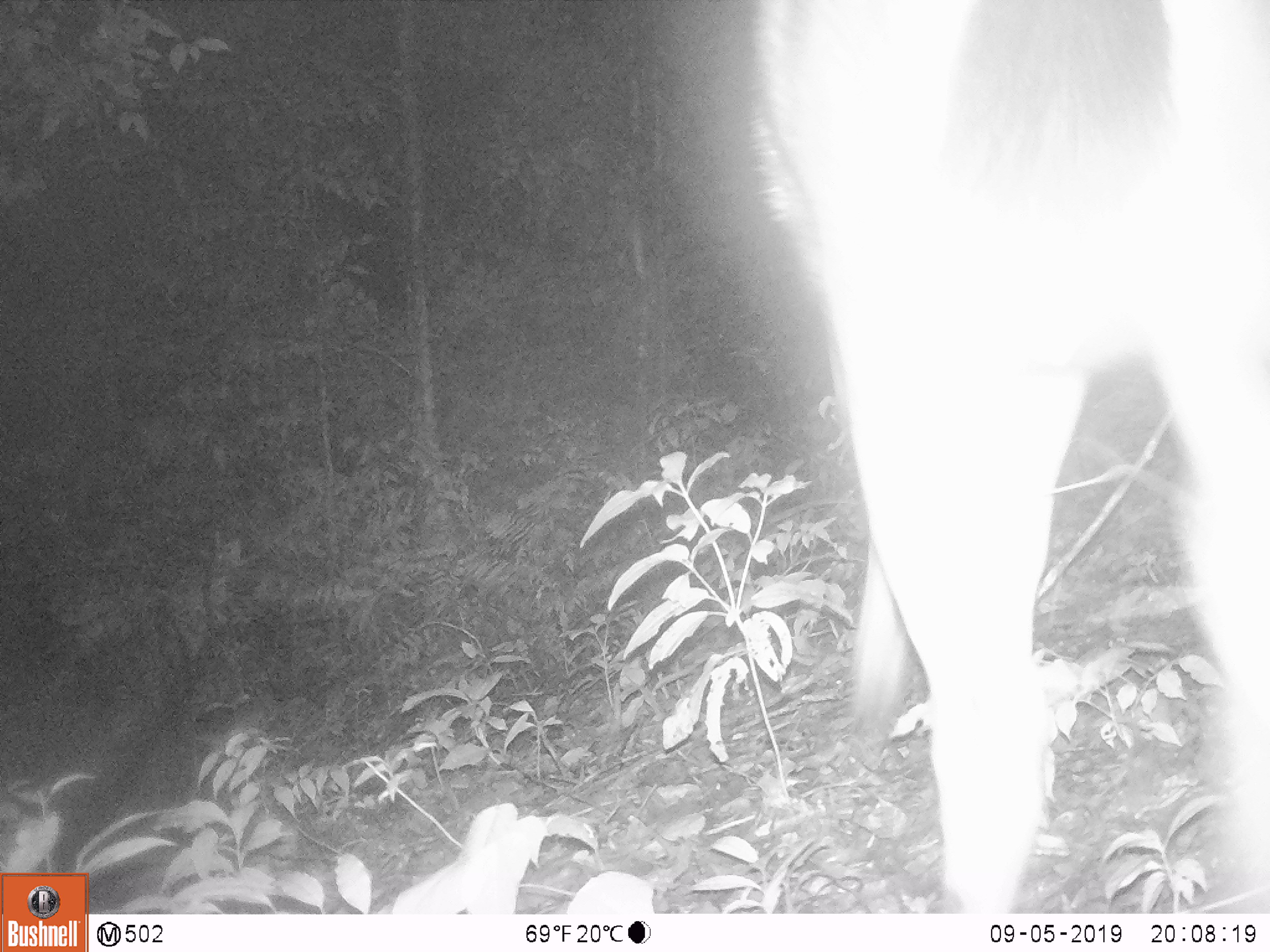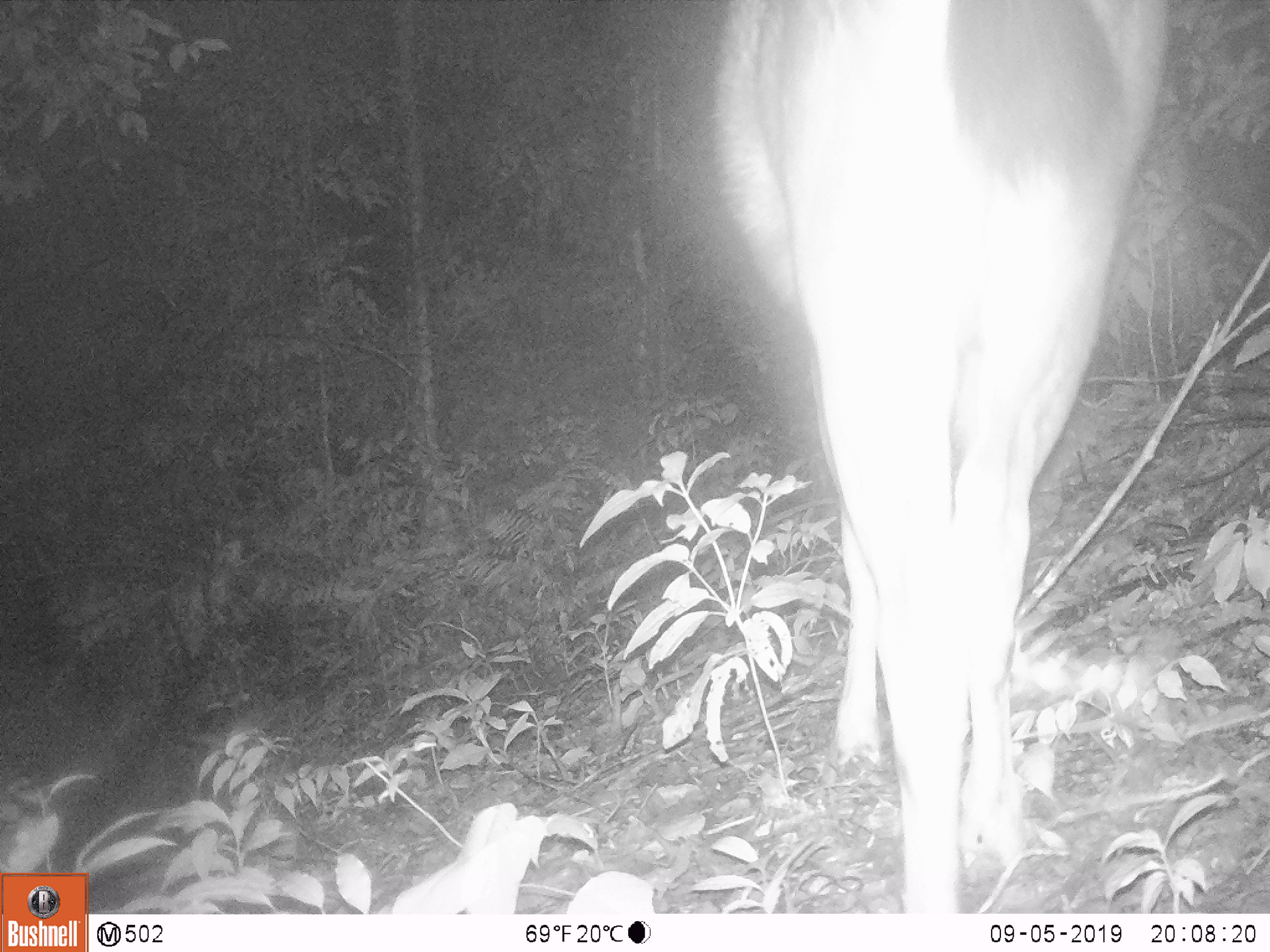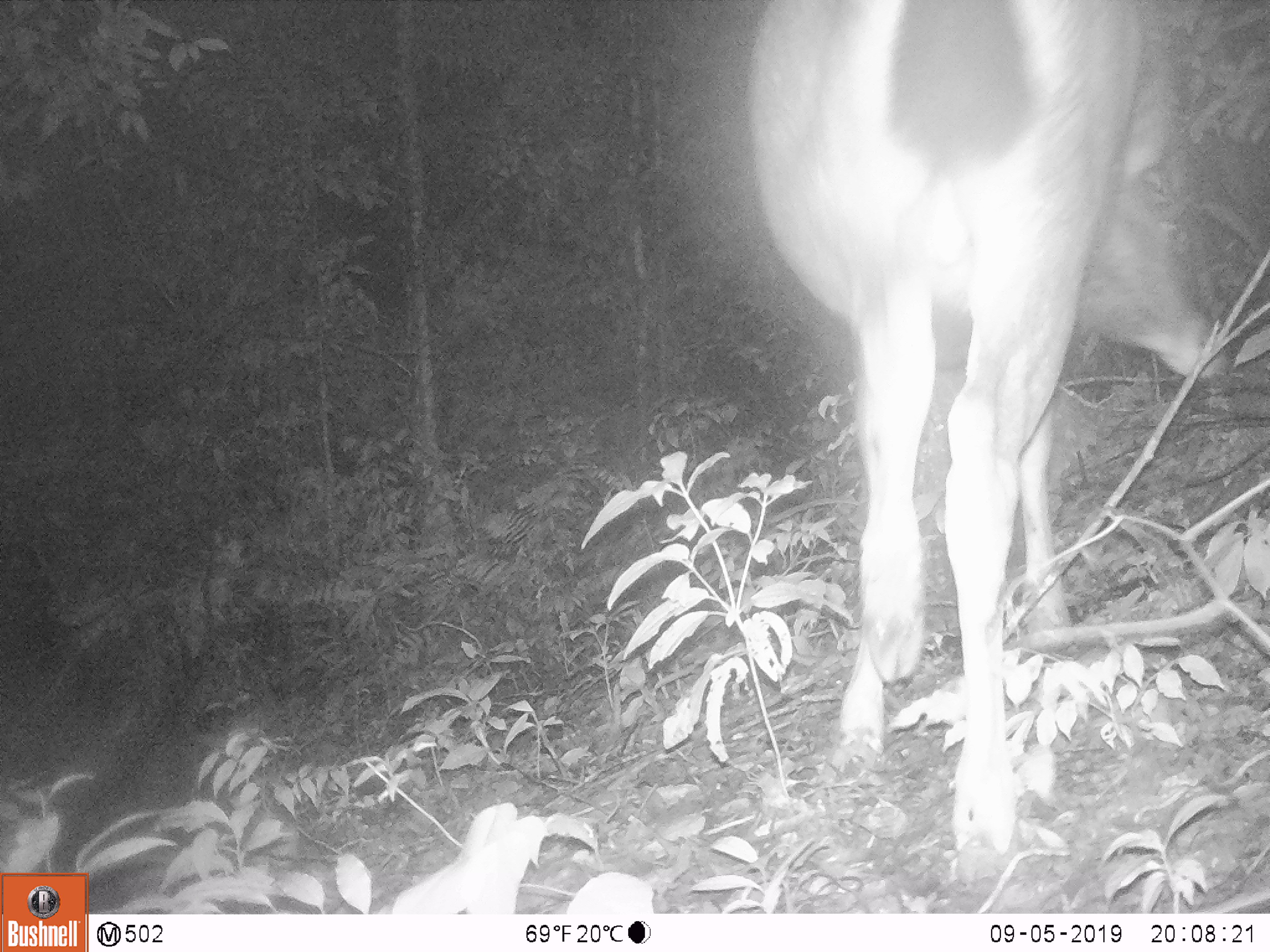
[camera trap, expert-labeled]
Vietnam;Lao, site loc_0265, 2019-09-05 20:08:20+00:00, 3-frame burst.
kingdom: Animalia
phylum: Chordata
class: Mammalia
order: Artiodactyla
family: Cervidae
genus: Rusa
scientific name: Rusa unicolor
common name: sambar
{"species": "sambar (Rusa unicolor)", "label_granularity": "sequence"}